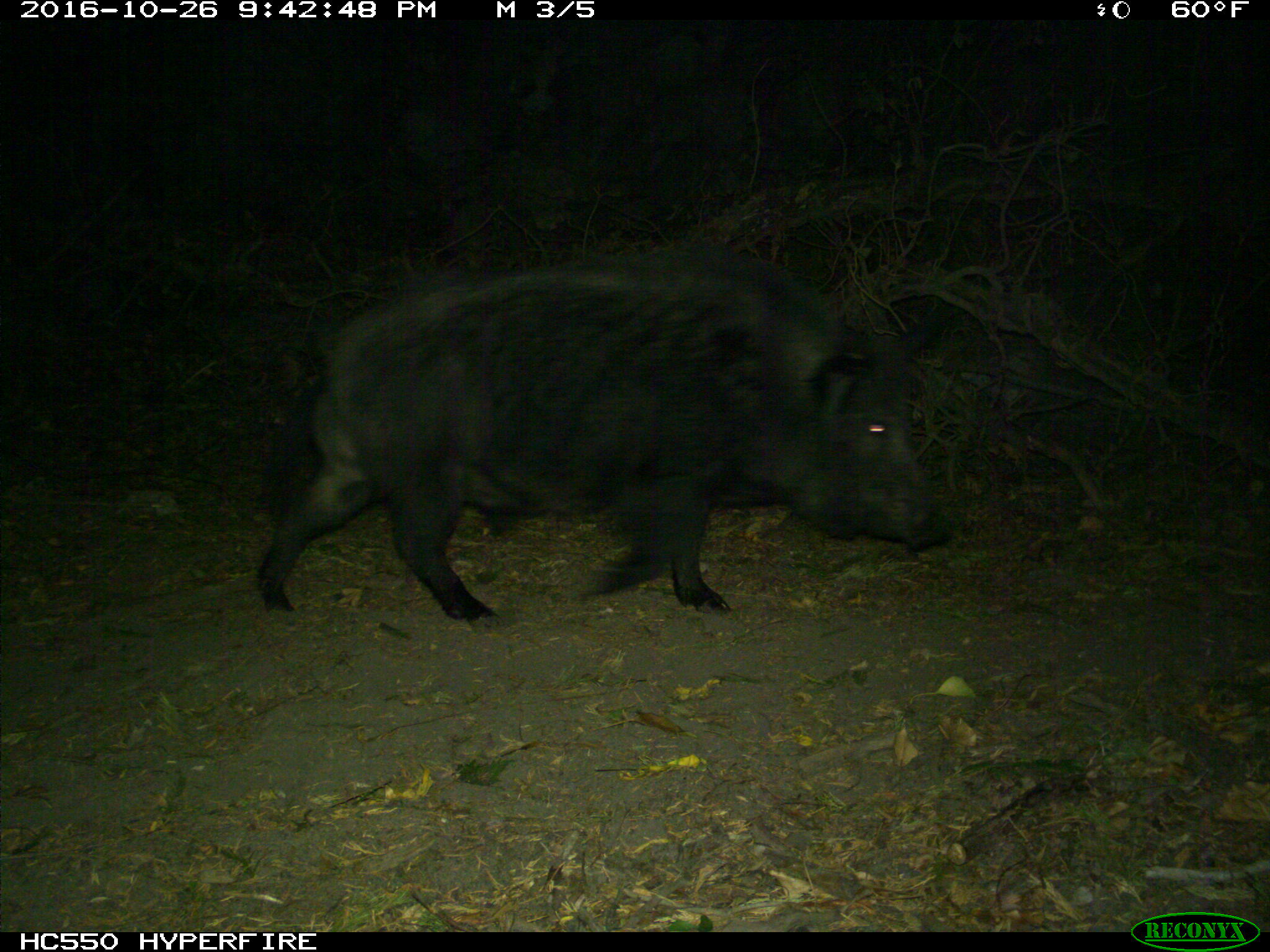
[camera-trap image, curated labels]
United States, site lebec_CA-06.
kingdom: Animalia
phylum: Chordata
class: Mammalia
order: Artiodactyla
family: Suidae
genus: Sus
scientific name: Sus scrofa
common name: wild boar